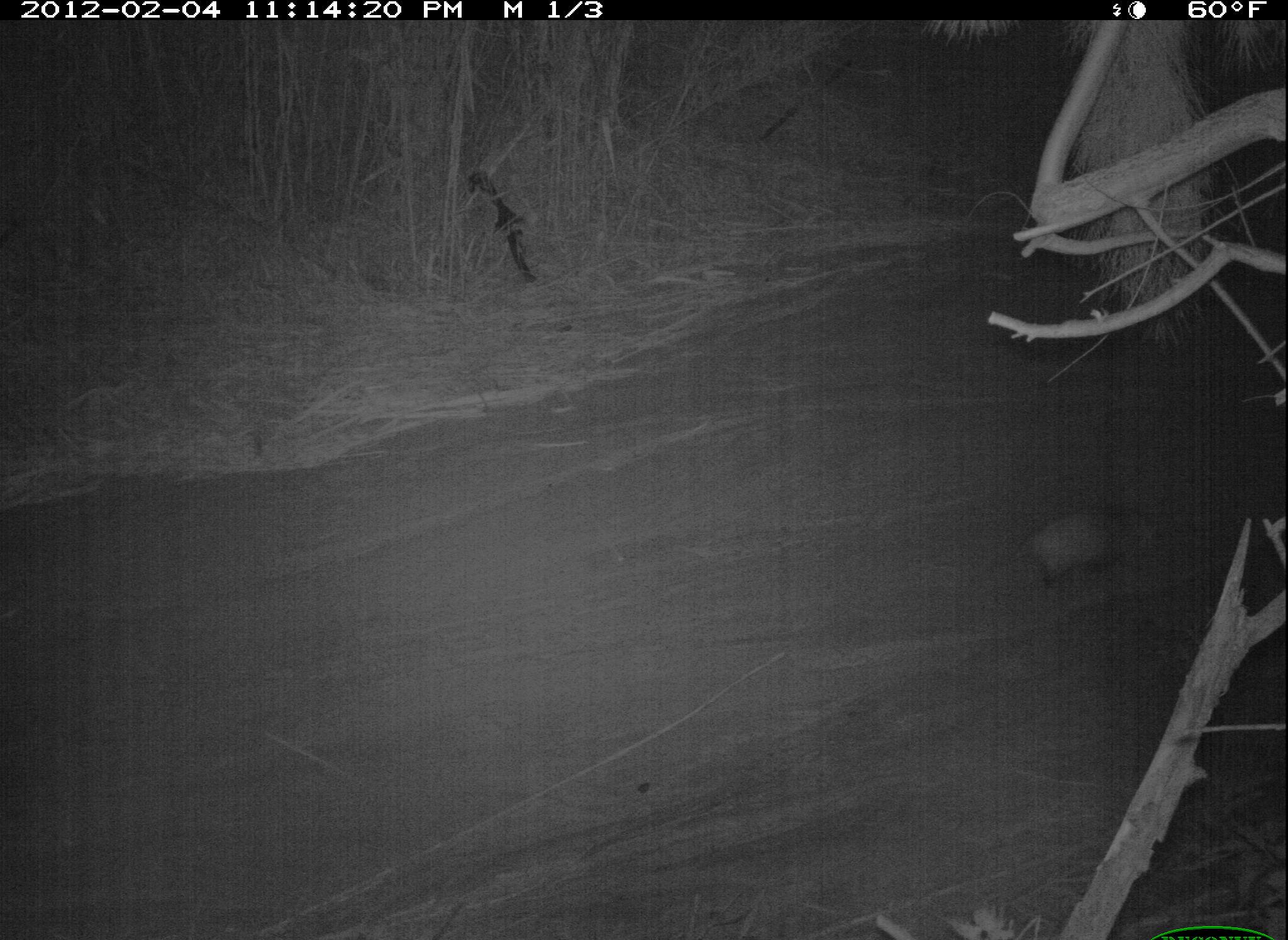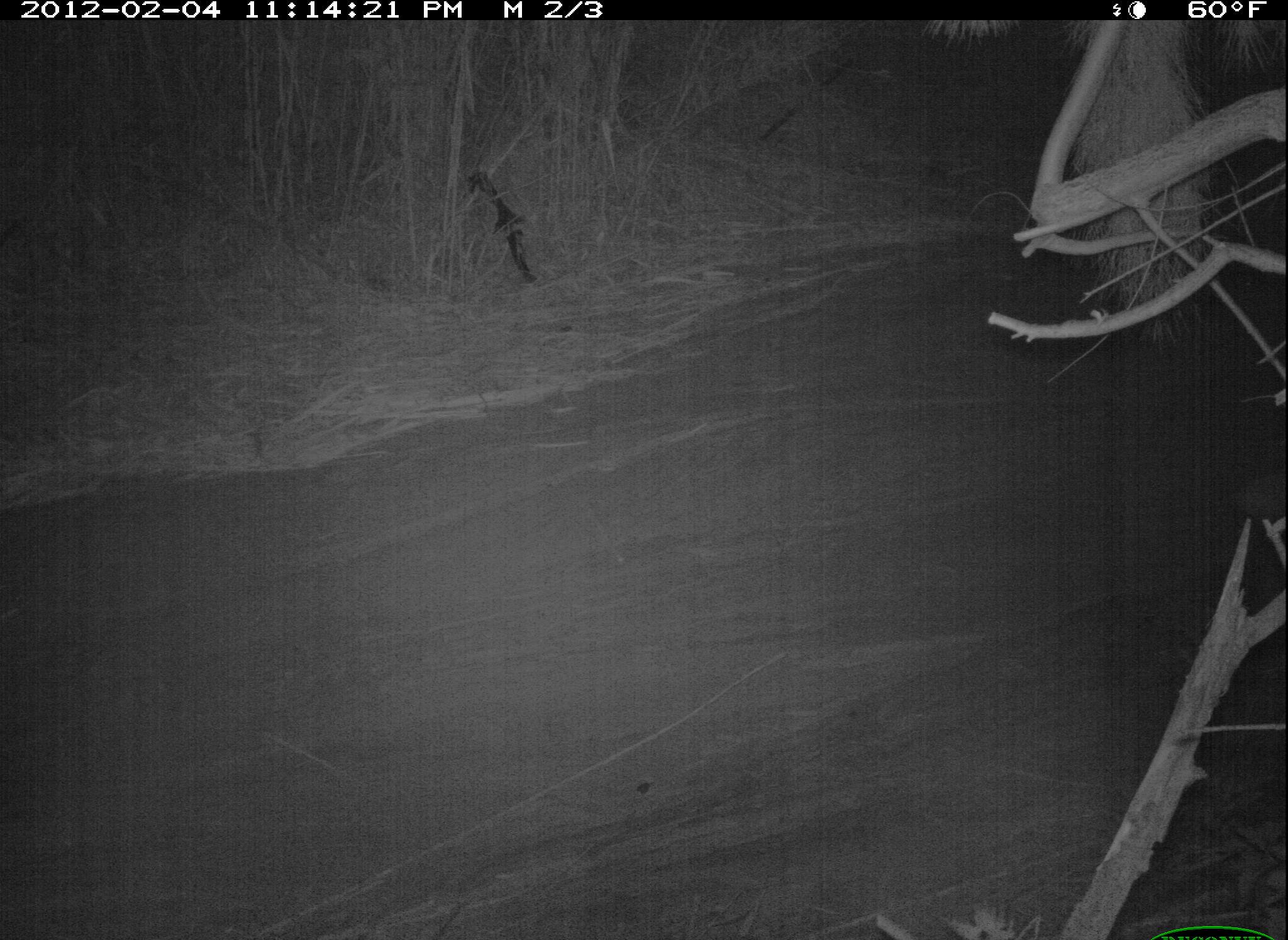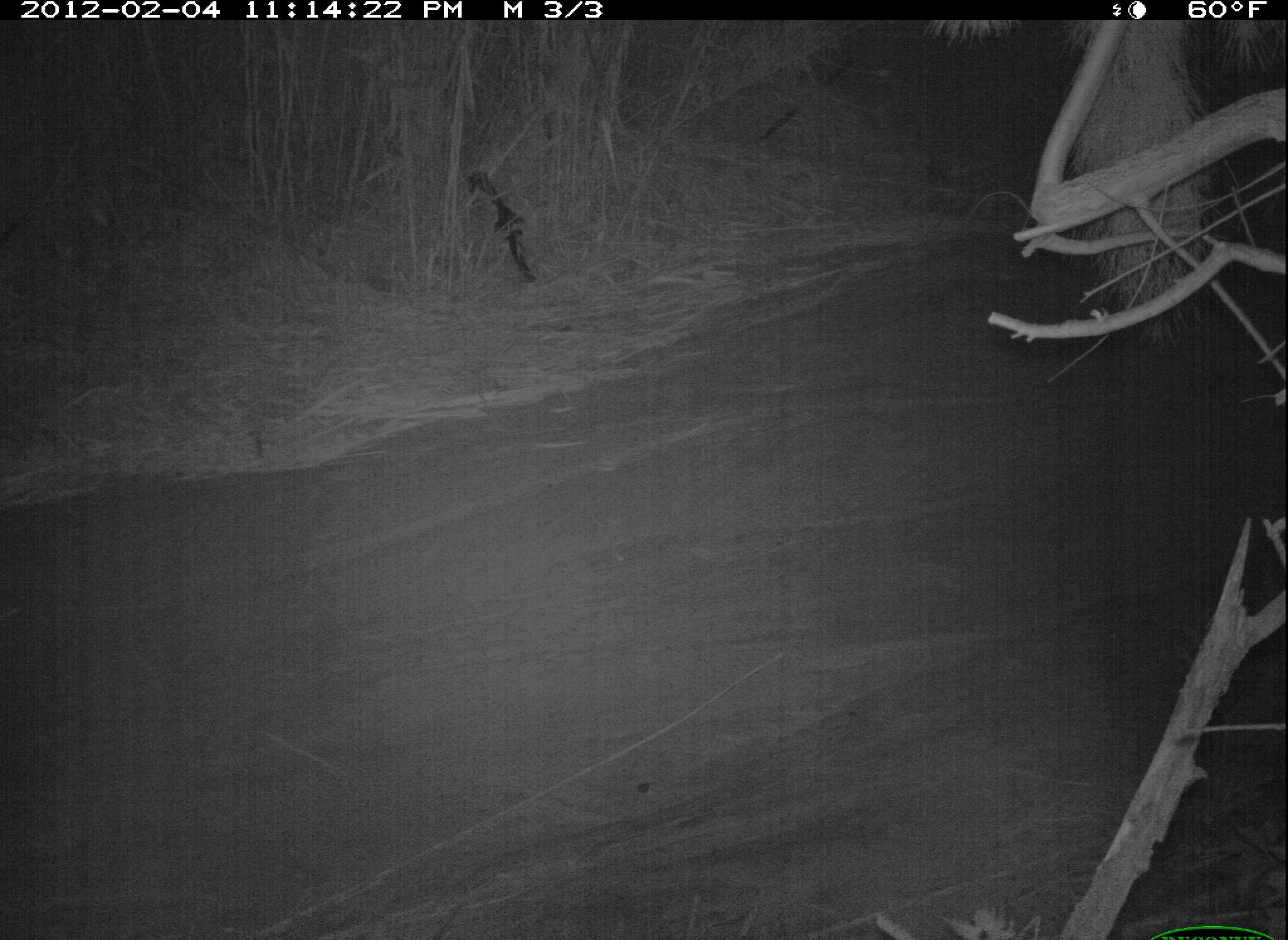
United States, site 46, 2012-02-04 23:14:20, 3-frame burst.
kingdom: Animalia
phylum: Chordata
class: Mammalia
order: Didelphimorphia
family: Didelphidae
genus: Didelphis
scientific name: Didelphis virginiana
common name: virginia opossum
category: opossum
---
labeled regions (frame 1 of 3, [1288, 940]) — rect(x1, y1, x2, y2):
opossum: rect(971, 483, 1187, 604)